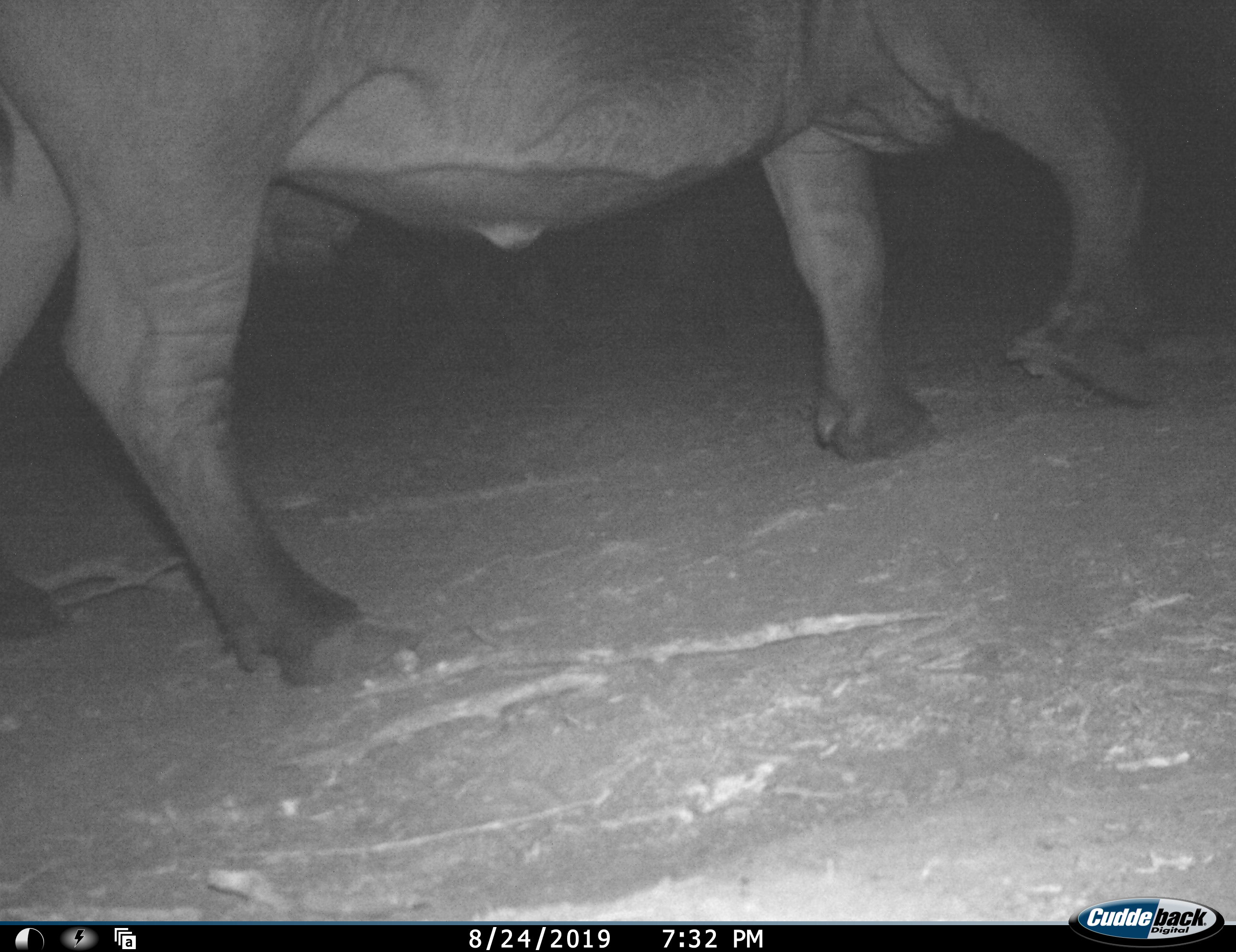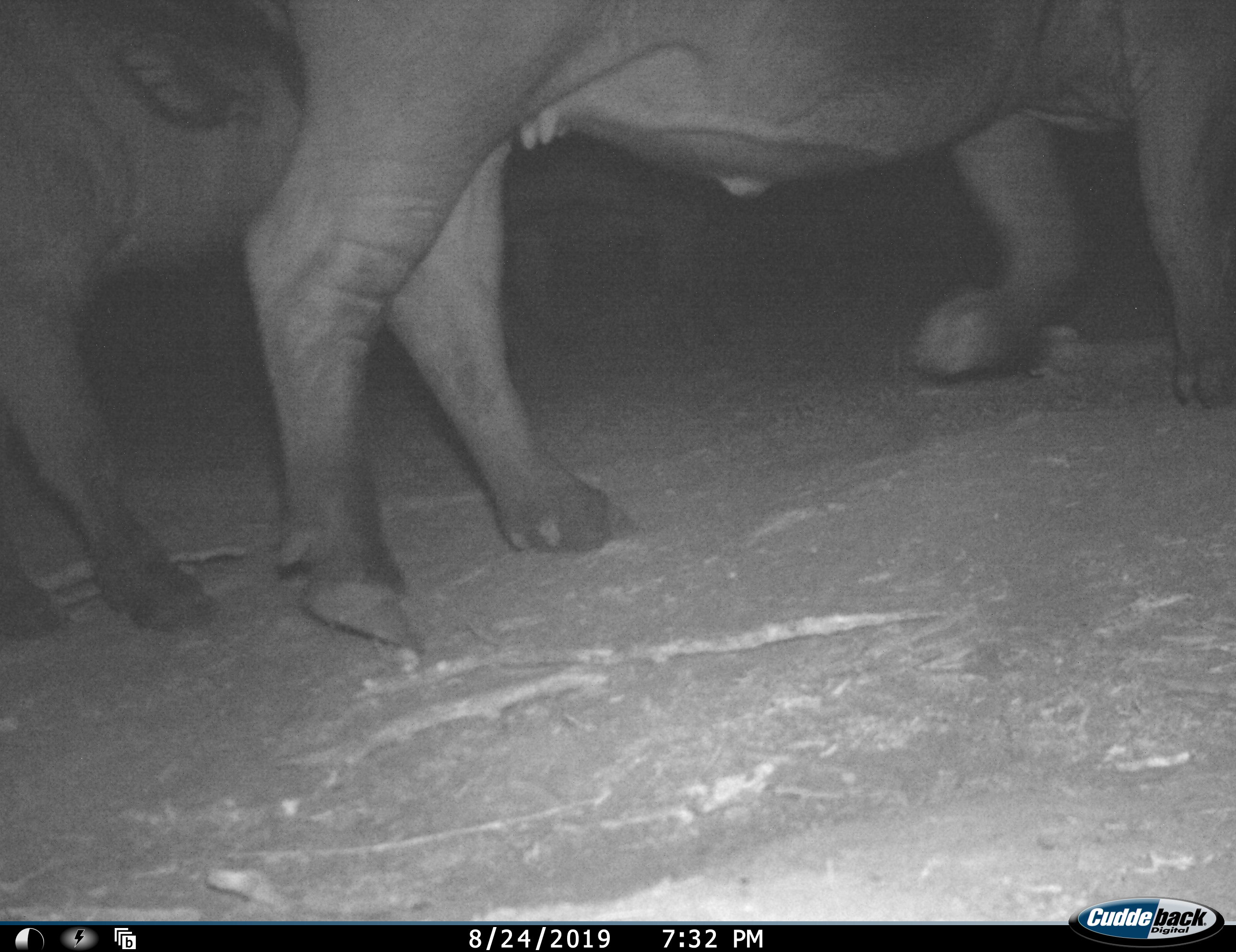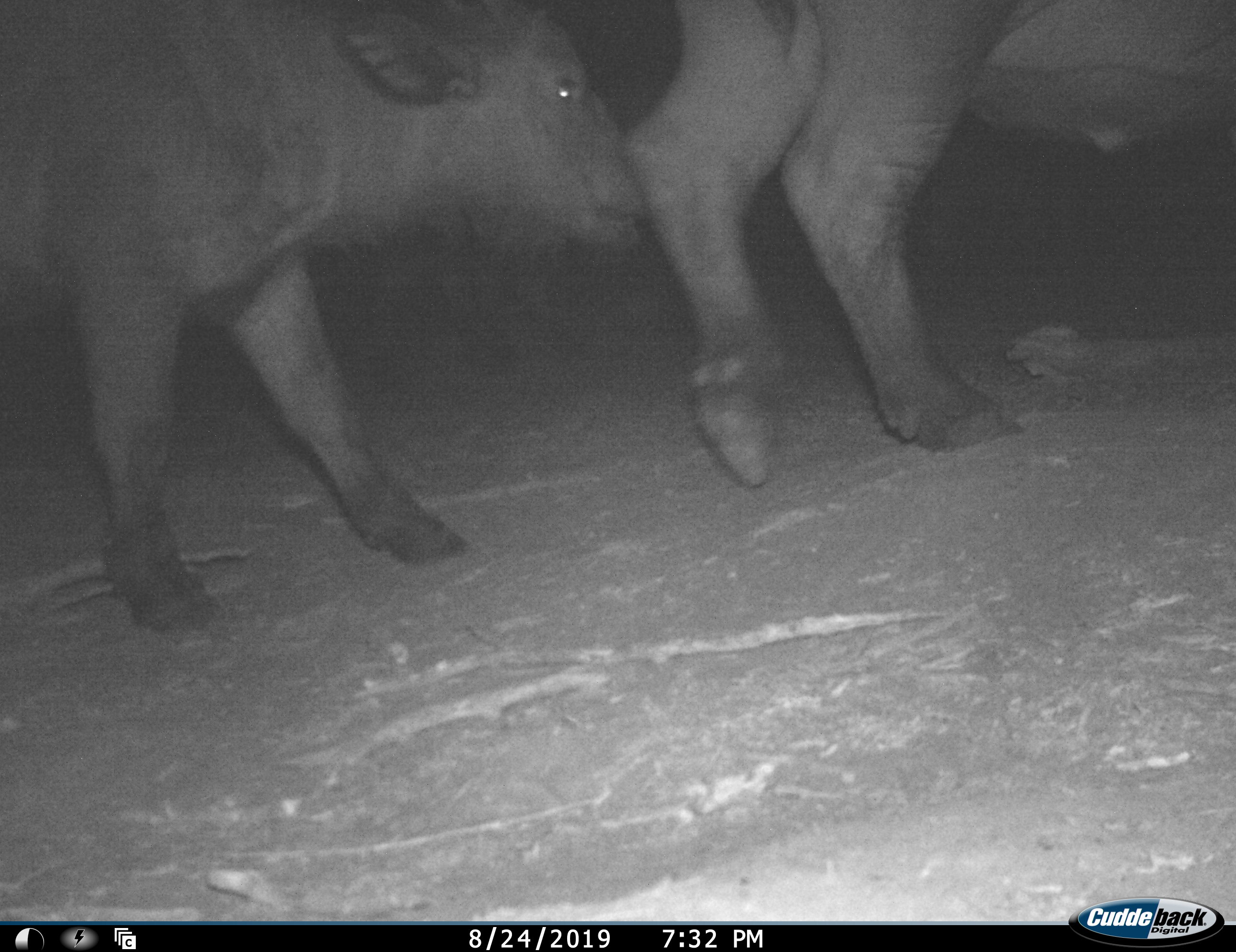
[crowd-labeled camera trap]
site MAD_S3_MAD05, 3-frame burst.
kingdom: Animalia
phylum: Chordata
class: Mammalia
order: Artiodactyla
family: Bovidae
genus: Syncerus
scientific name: Syncerus caffer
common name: african buffalo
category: buffalo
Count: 2.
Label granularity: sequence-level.